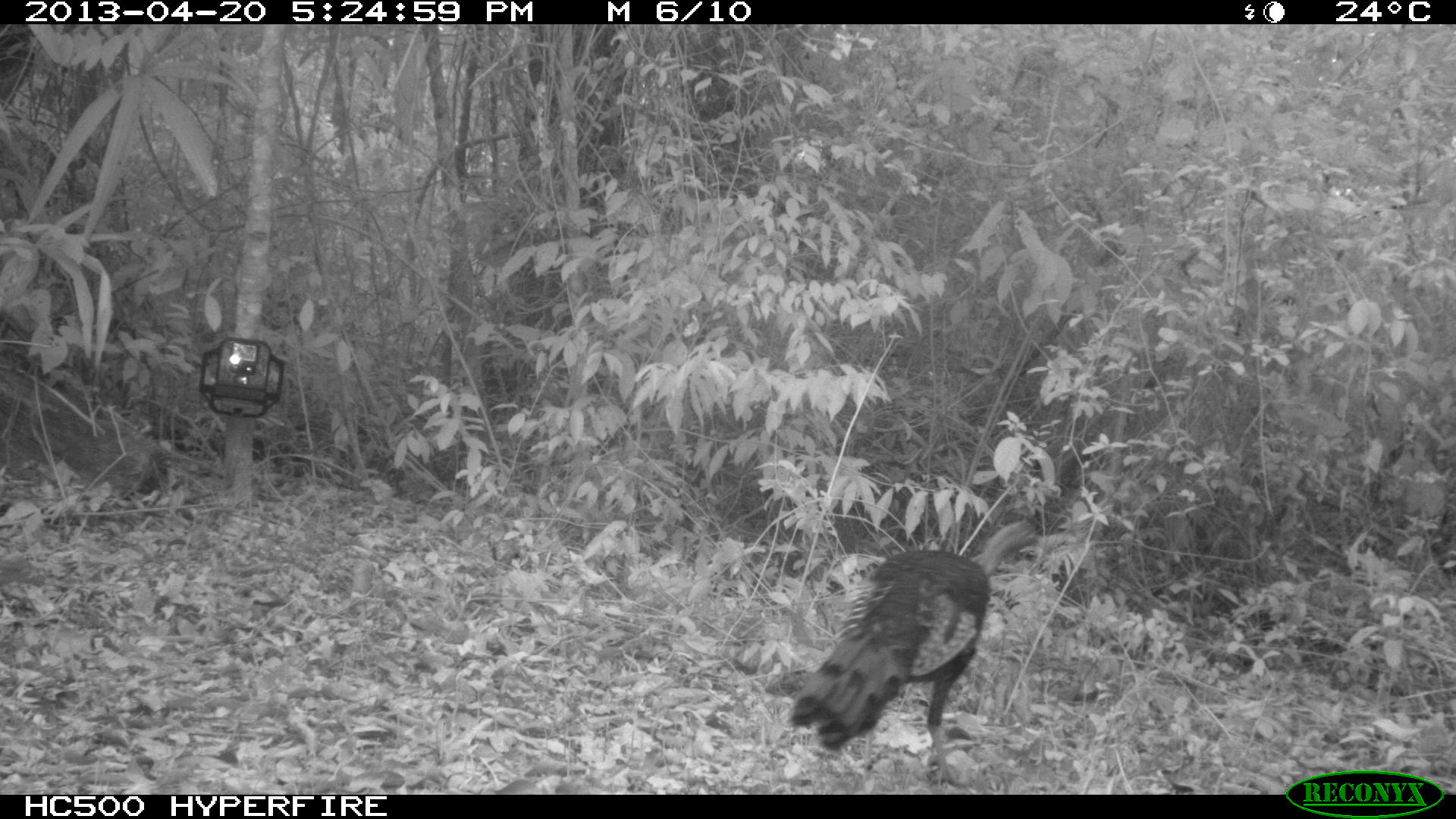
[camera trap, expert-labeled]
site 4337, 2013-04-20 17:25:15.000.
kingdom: Animalia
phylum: Chordata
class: Aves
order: Galliformes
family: Phasianidae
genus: Meleagris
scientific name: Meleagris ocellata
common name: ocellated turkey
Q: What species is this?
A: Meleagris ocellata (ocellated turkey).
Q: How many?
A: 1.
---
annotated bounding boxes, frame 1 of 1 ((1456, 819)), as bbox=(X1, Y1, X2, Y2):
meleagris ocellata: bbox=(787, 516, 1049, 783)